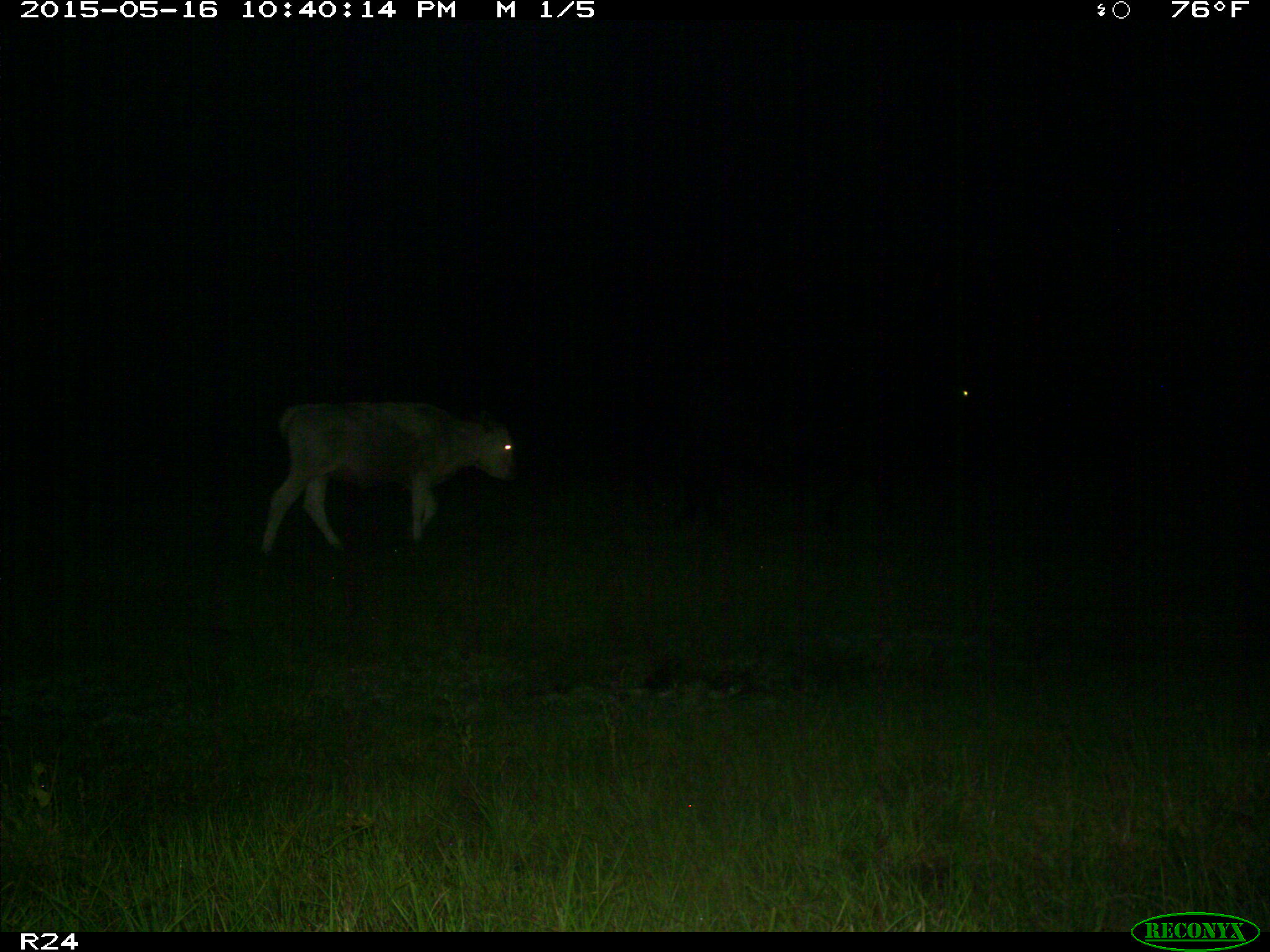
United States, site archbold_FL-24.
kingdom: Animalia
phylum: Chordata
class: Mammalia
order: Artiodactyla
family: Bovidae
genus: Bos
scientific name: Bos taurus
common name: domestic cow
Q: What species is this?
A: Bos taurus (domestic cow).